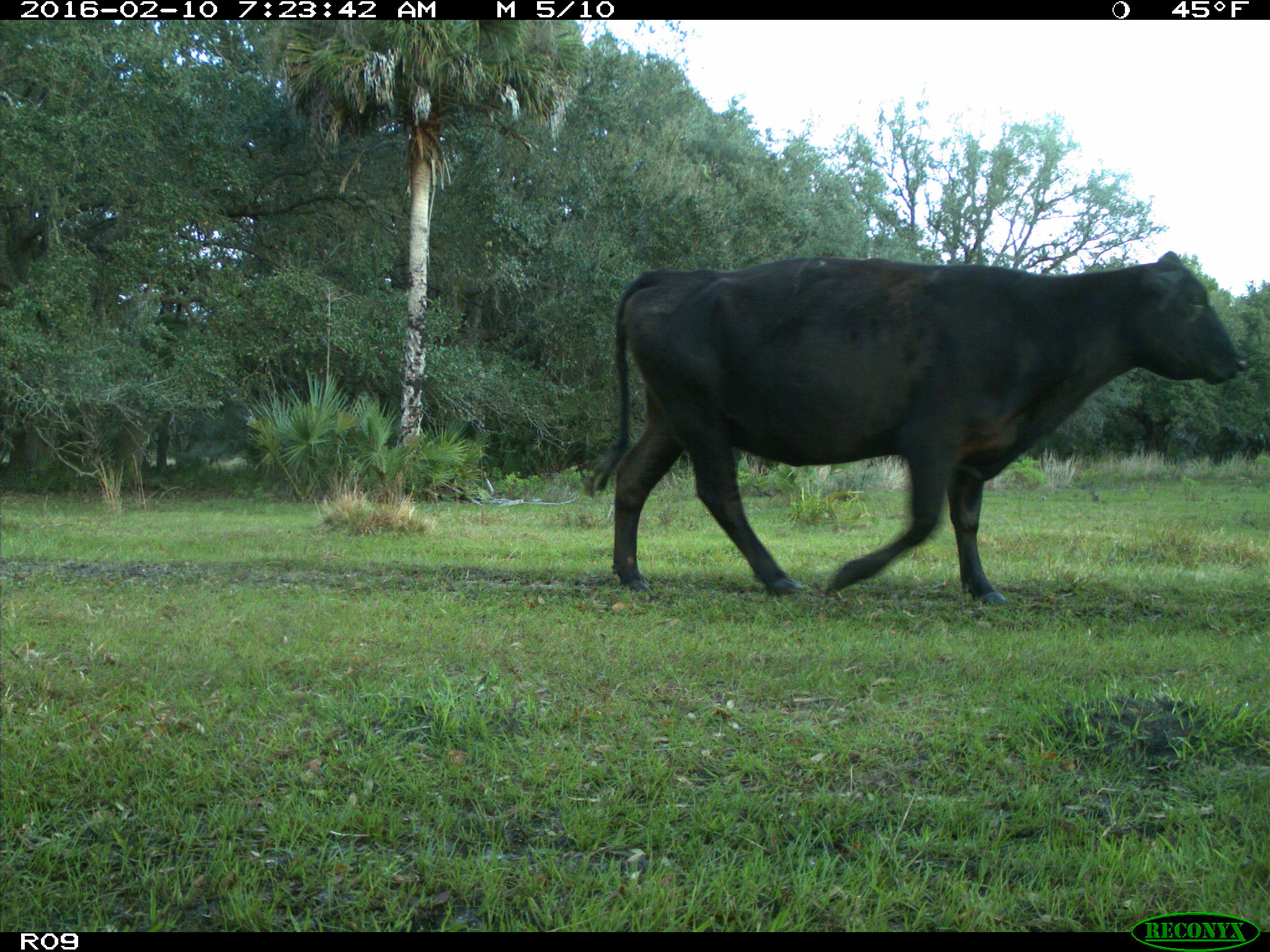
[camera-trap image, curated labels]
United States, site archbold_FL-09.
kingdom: Animalia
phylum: Chordata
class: Mammalia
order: Artiodactyla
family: Bovidae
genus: Bos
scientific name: Bos taurus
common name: domestic cow